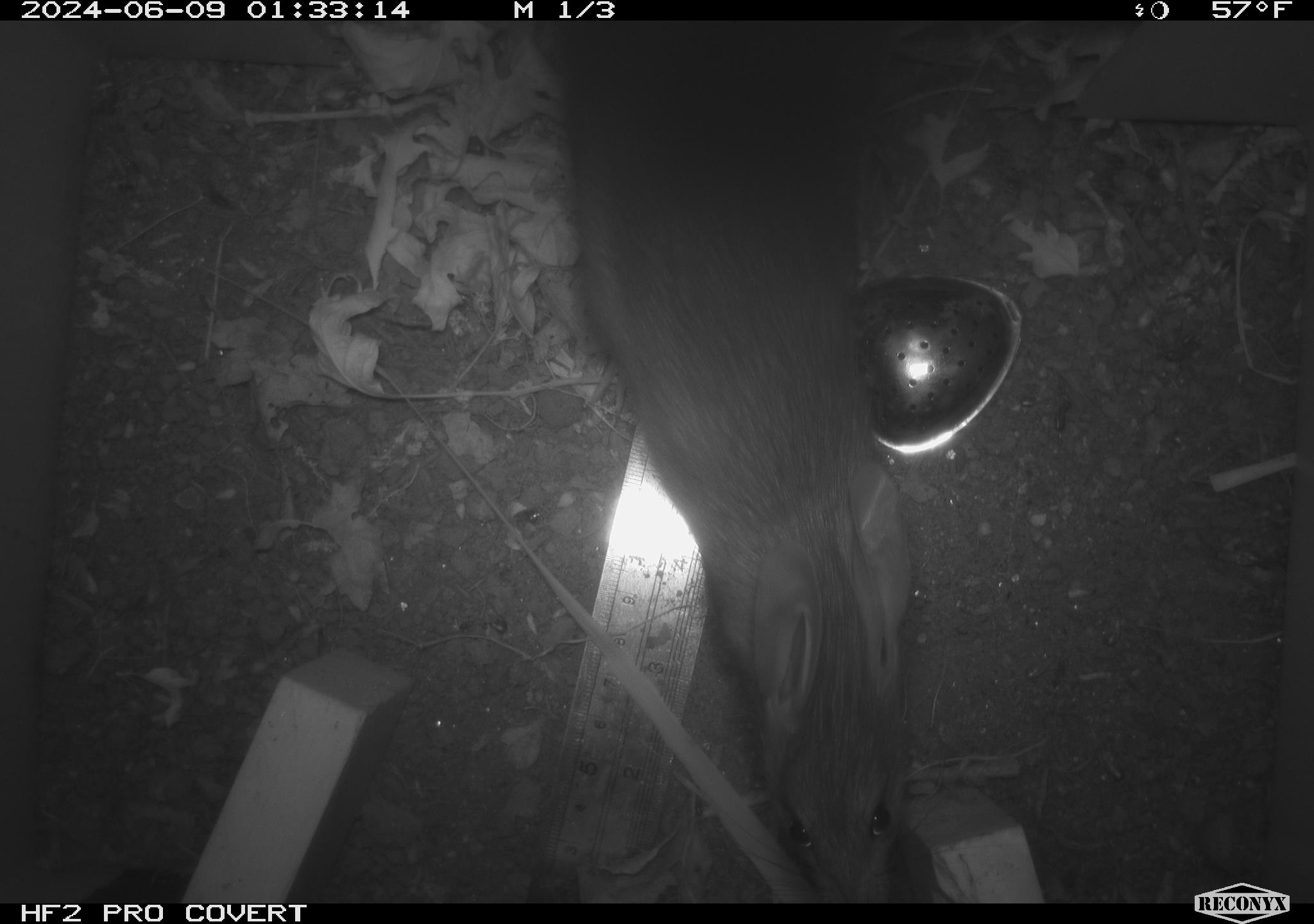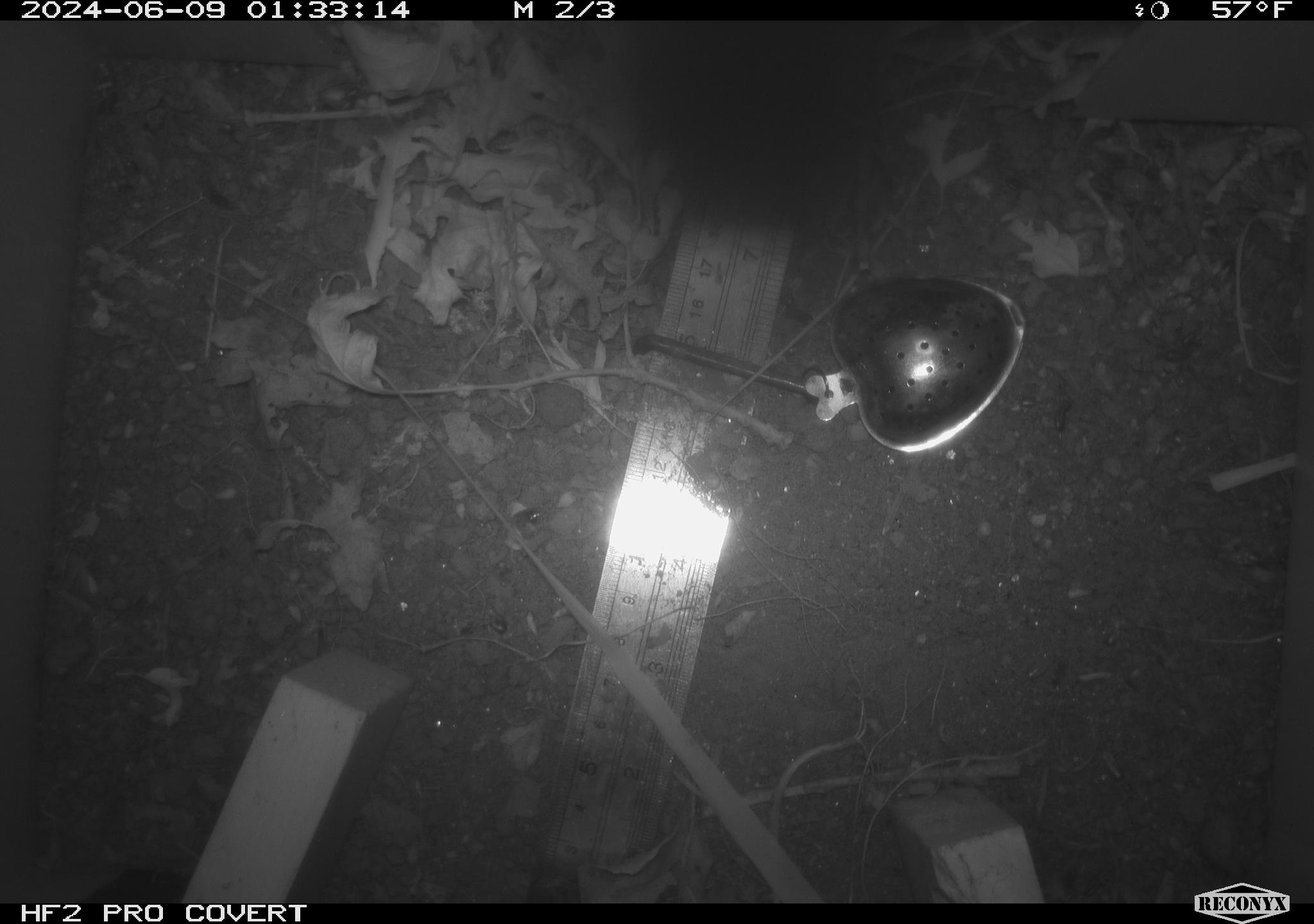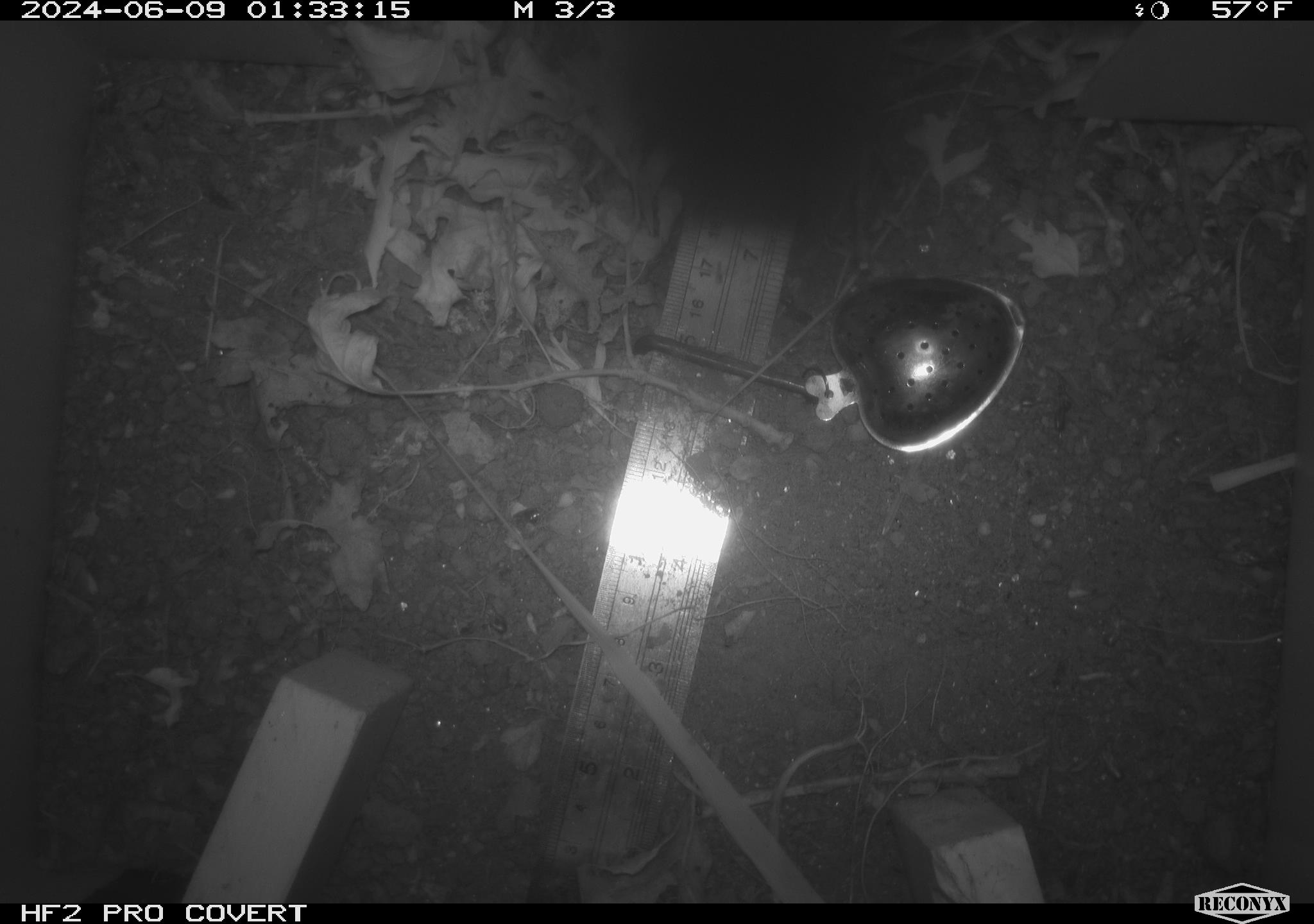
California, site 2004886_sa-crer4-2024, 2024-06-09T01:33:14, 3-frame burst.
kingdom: Animalia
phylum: Chordata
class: Mammalia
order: Rodentia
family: Muridae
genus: Rattus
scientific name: Rattus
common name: rat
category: rattus species